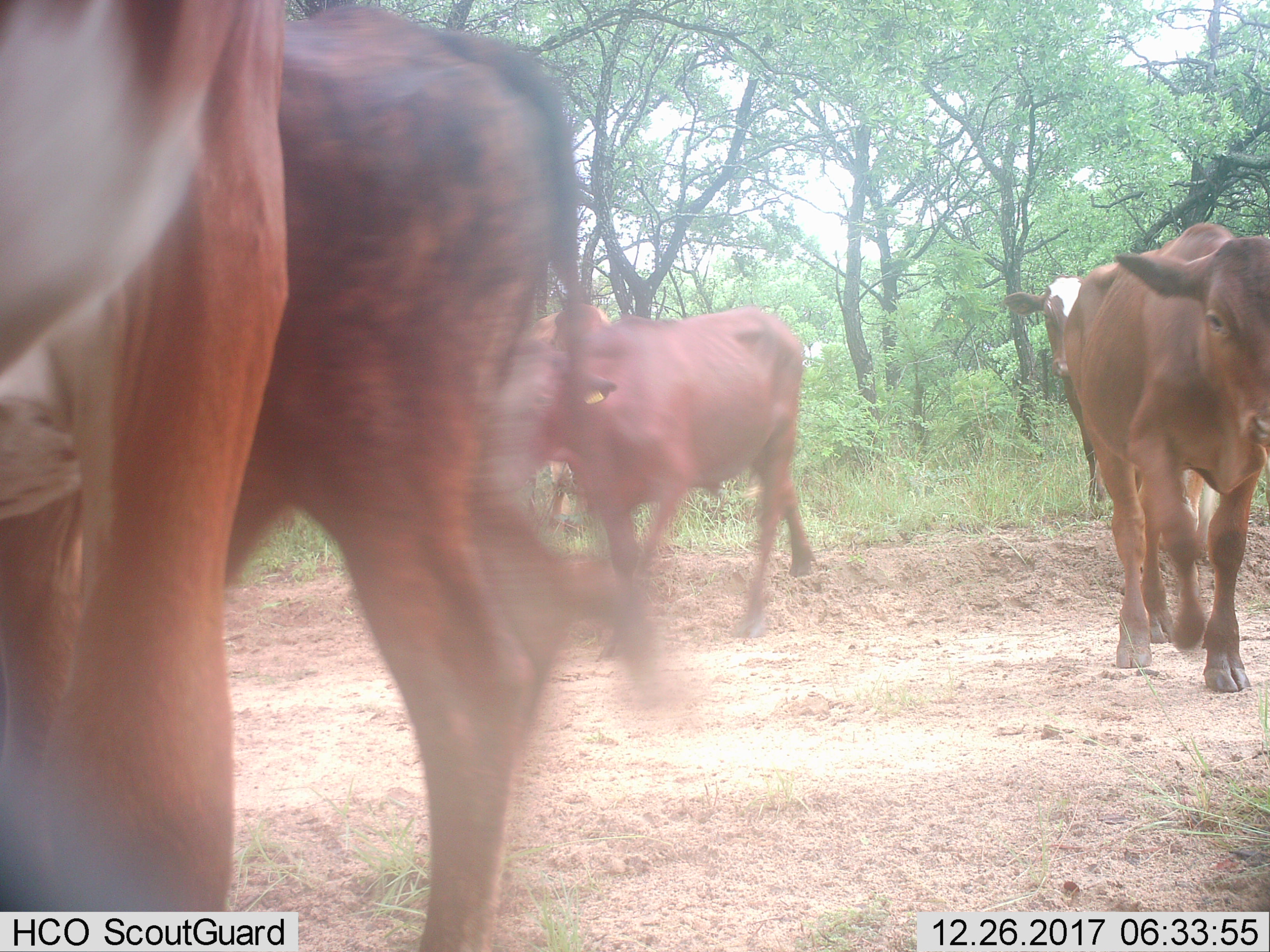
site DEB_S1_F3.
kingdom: Animalia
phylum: Chordata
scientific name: Vertebrata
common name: domestic animal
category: domesticanimal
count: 5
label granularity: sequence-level